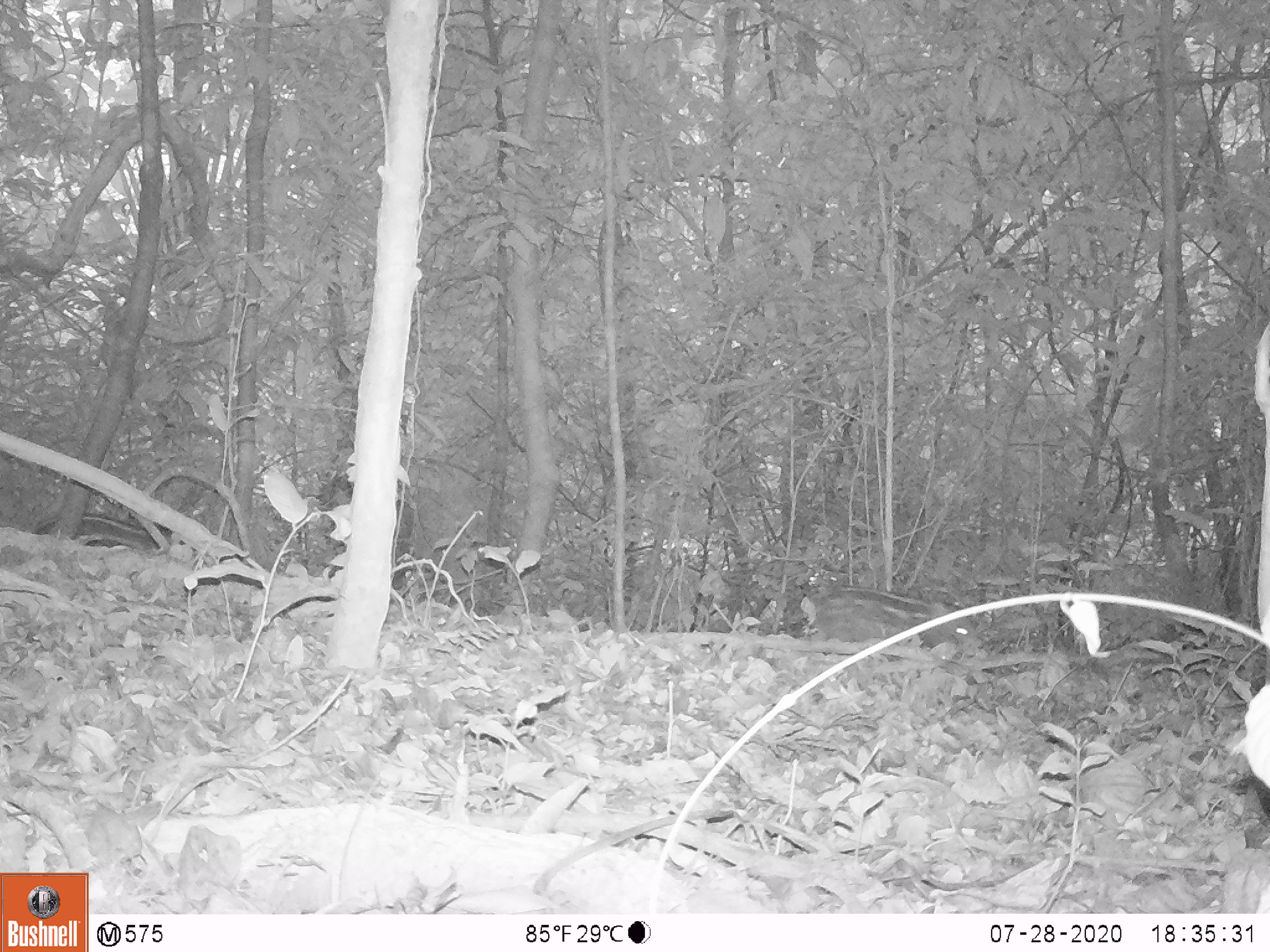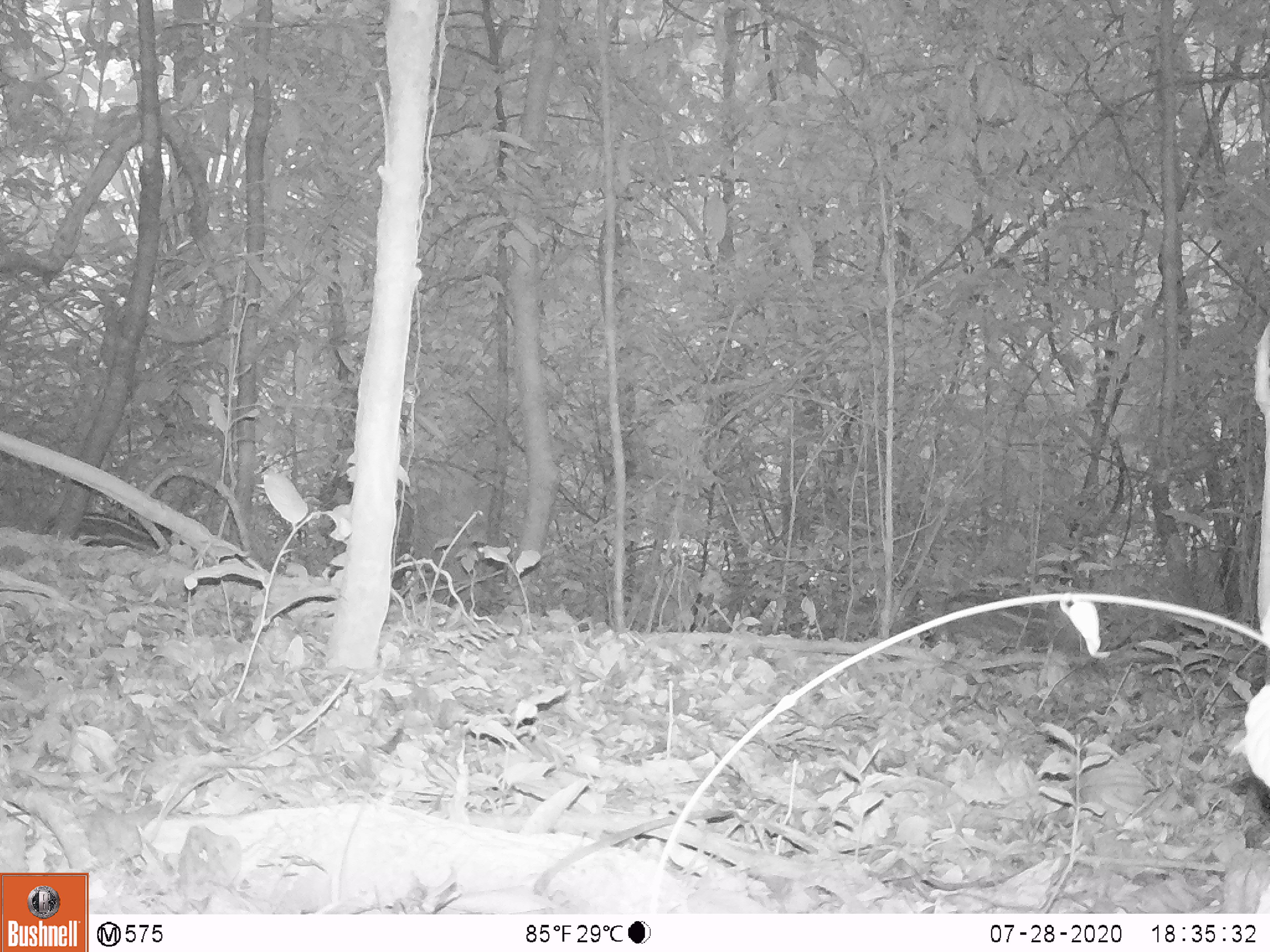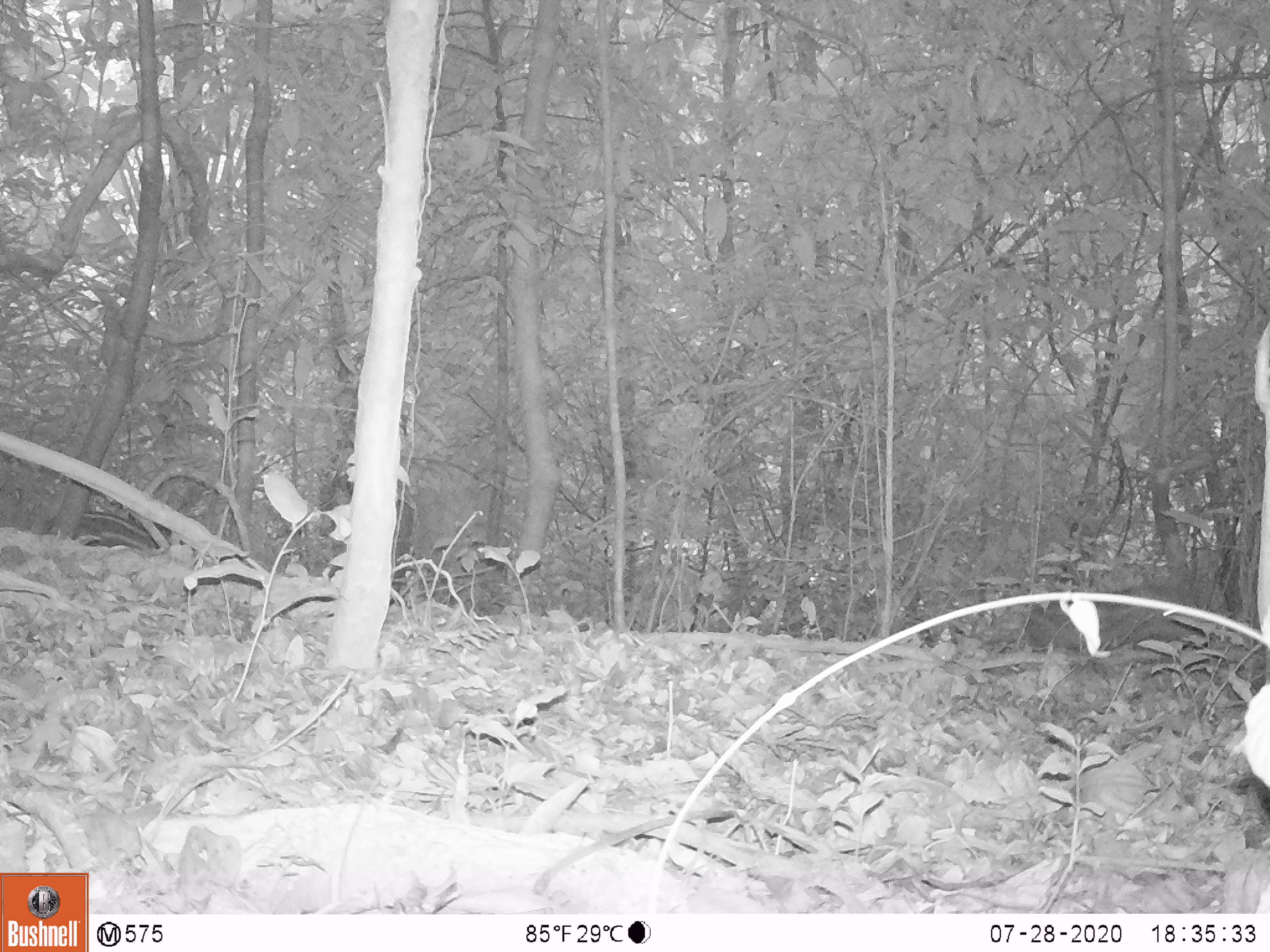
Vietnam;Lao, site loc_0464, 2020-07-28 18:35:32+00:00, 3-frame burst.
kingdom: Animalia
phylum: Chordata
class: Mammalia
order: Artiodactyla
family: Suidae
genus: Sus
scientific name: Sus scrofa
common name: eurasian wild pig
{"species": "eurasian wild pig (Sus scrofa)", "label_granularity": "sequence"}